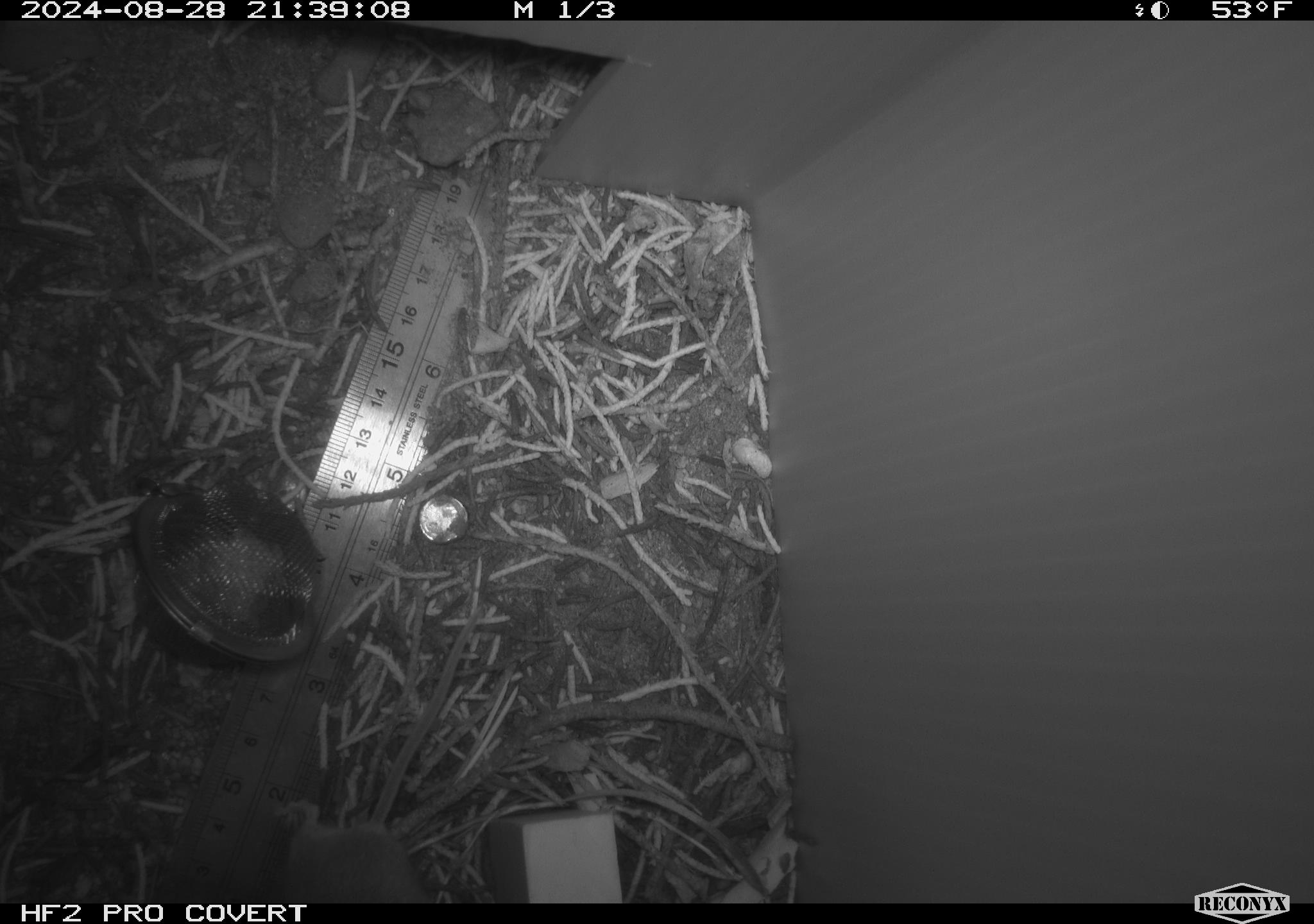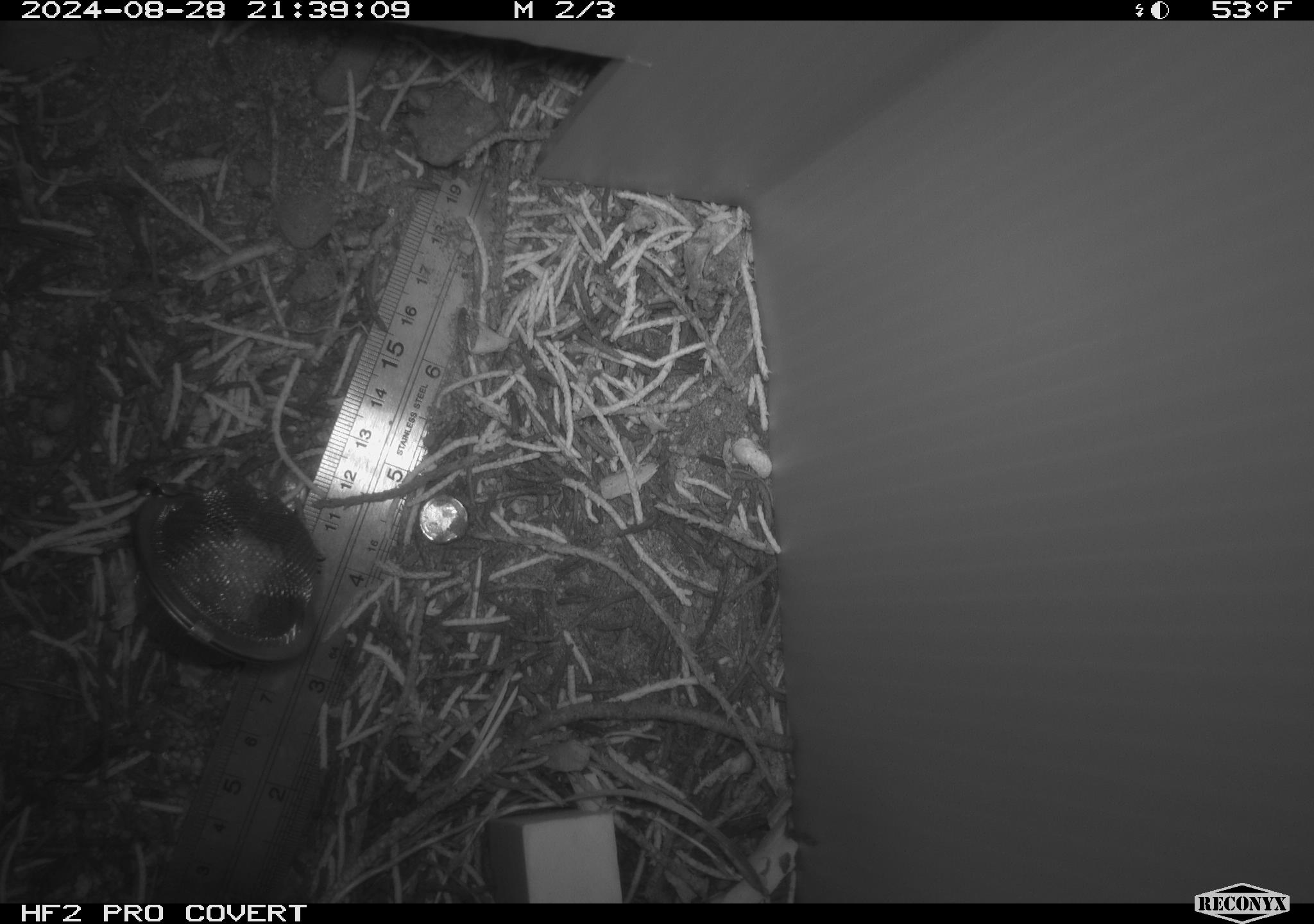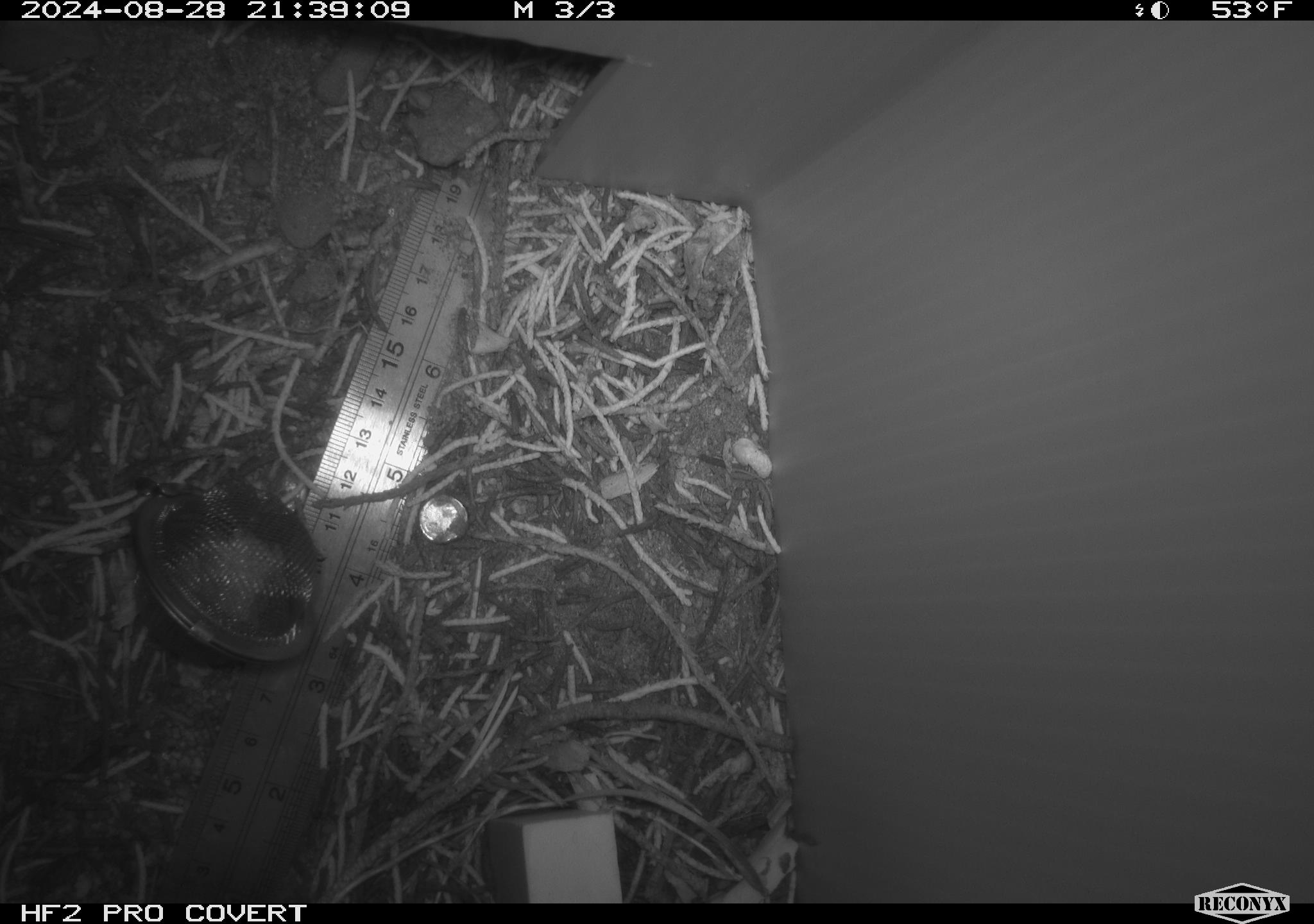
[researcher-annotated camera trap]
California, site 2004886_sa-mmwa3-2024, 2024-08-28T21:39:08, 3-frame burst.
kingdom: Animalia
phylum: Chordata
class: Mammalia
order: Rodentia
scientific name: Rodentia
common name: mouse species